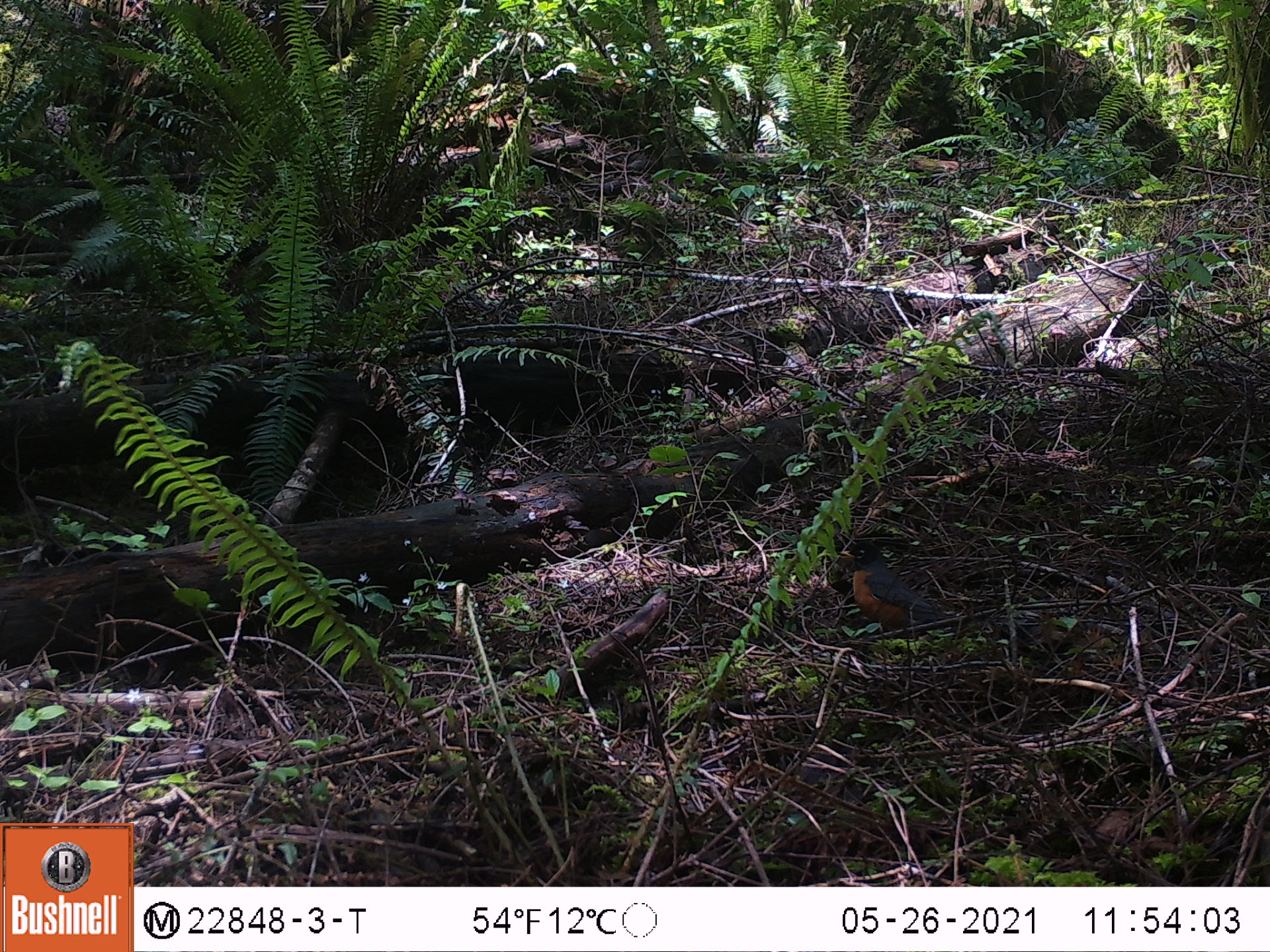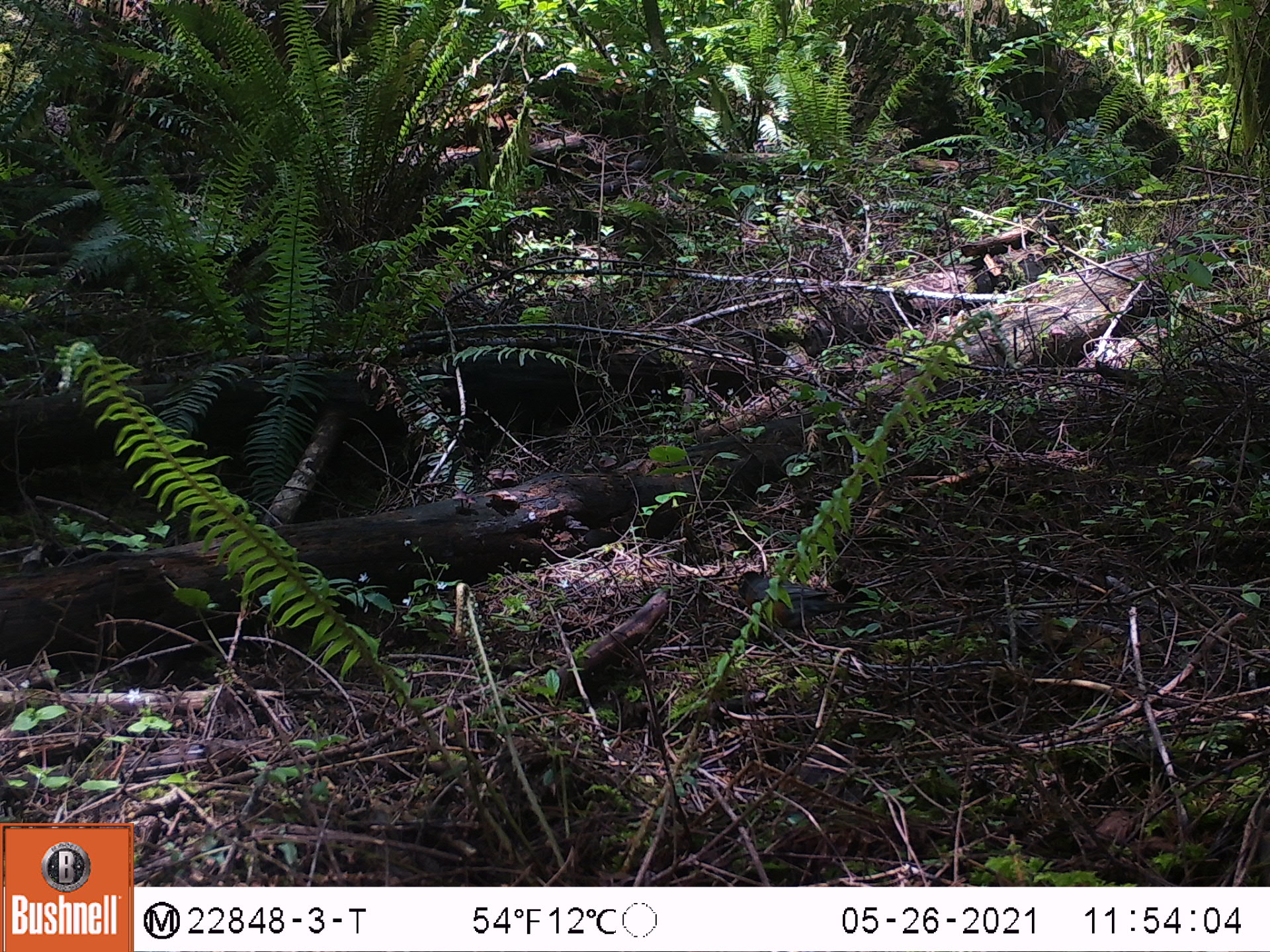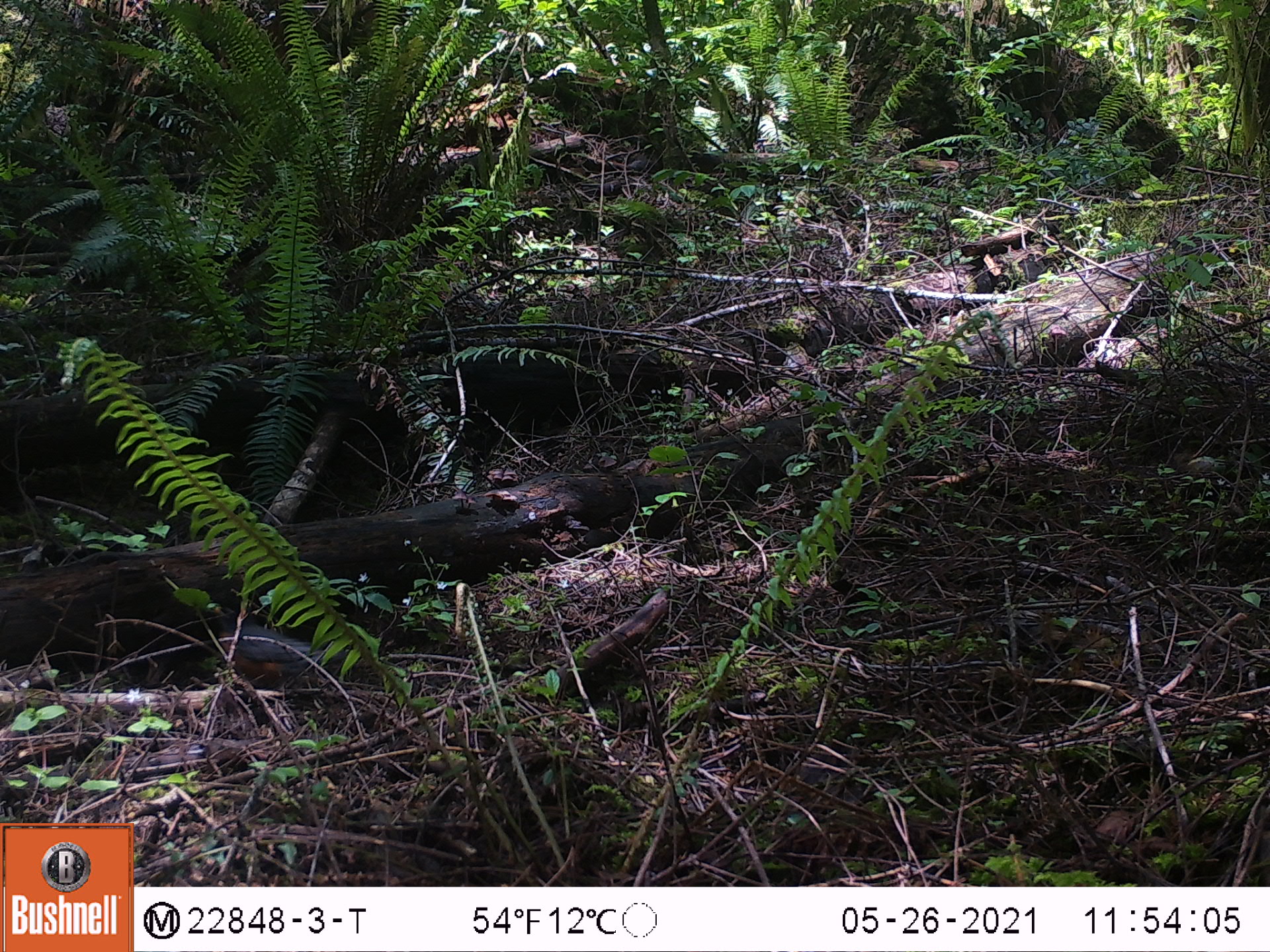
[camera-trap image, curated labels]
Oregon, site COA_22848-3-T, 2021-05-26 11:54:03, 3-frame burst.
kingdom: Animalia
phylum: Chordata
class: Aves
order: Passeriformes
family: Turdidae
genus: Turdus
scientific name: Turdus migratorius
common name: american robin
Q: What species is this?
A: American robin (Turdus migratorius).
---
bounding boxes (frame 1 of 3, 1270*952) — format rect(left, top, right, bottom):
american robin: rect(835, 536, 952, 644)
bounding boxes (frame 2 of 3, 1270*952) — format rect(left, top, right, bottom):
american robin: rect(727, 565, 873, 638)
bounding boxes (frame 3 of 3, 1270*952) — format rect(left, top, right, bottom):
american robin: rect(187, 605, 355, 698)